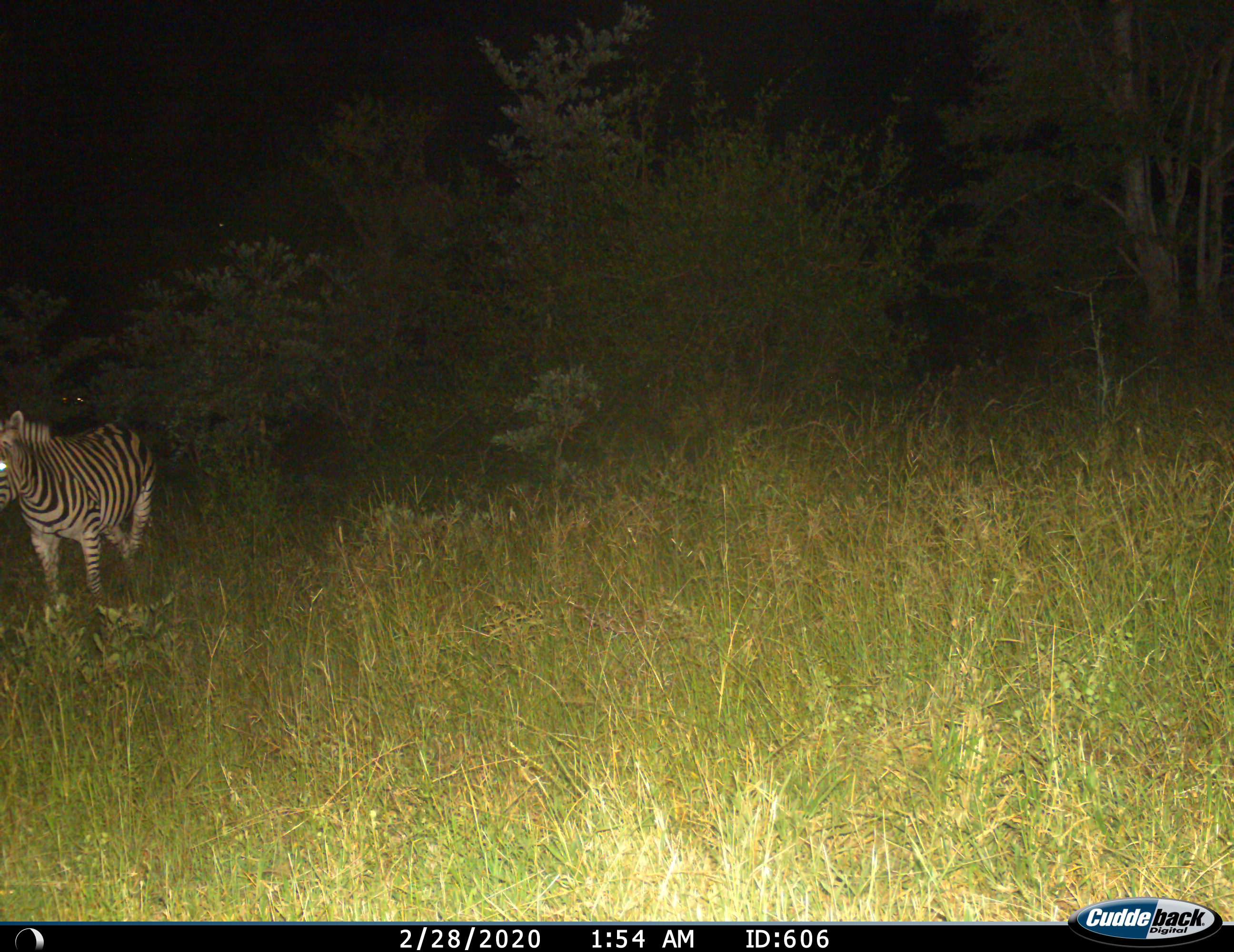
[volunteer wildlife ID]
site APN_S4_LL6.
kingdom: Animalia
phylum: Chordata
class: Mammalia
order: Perissodactyla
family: Equidae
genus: Equus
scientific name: Equus quagga burchellii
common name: burchell's zebra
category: zebraburchells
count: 1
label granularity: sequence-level